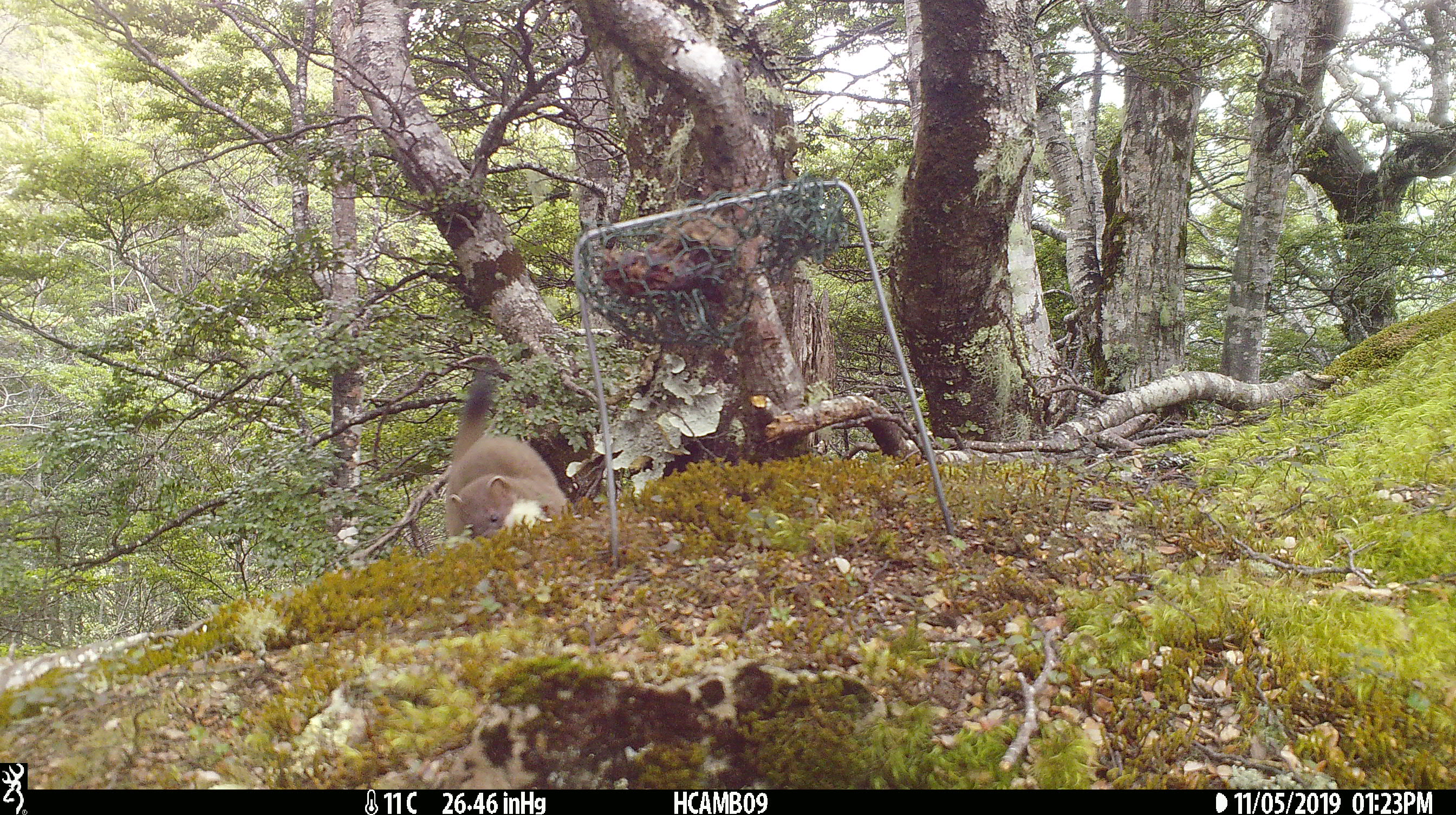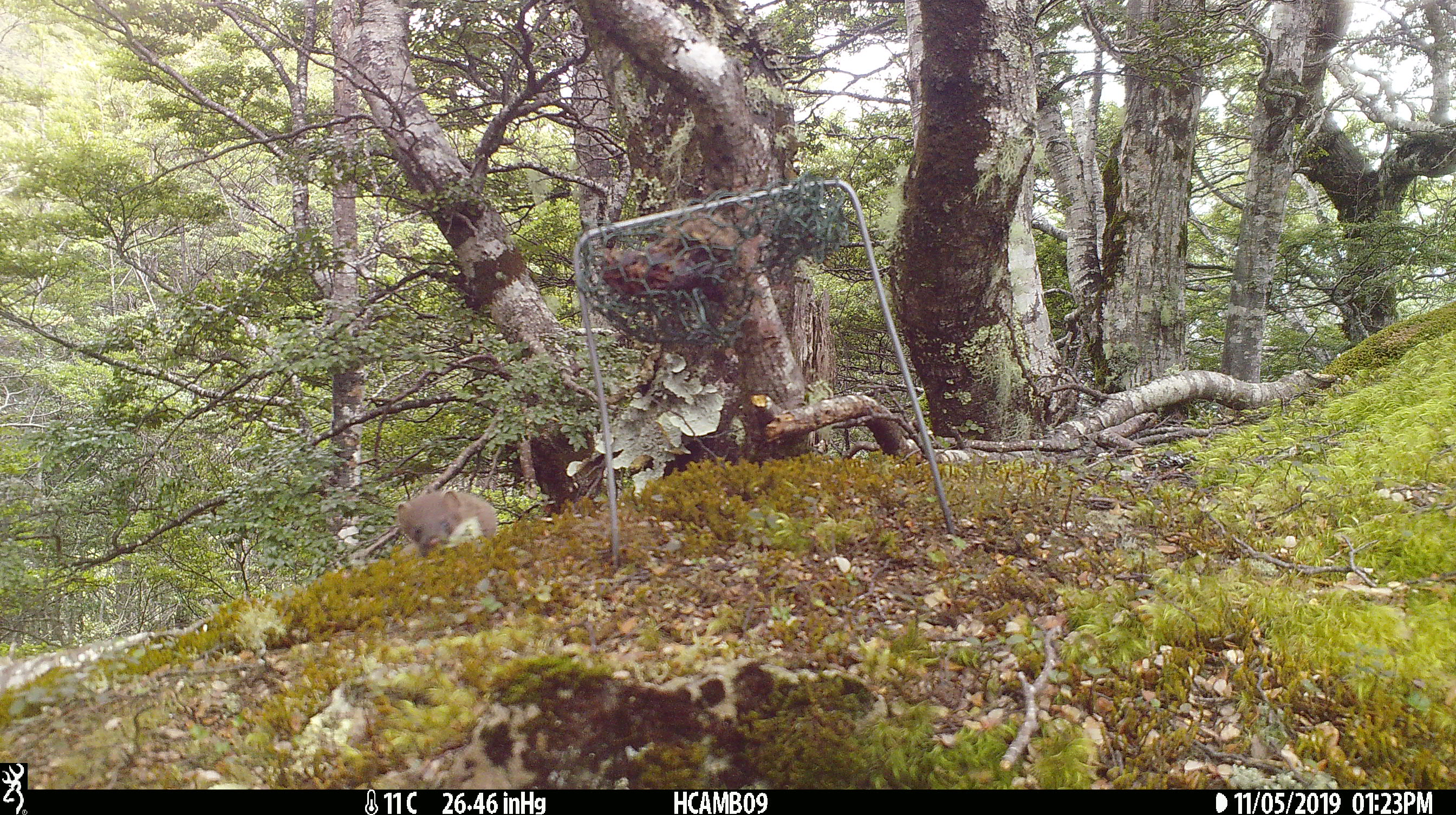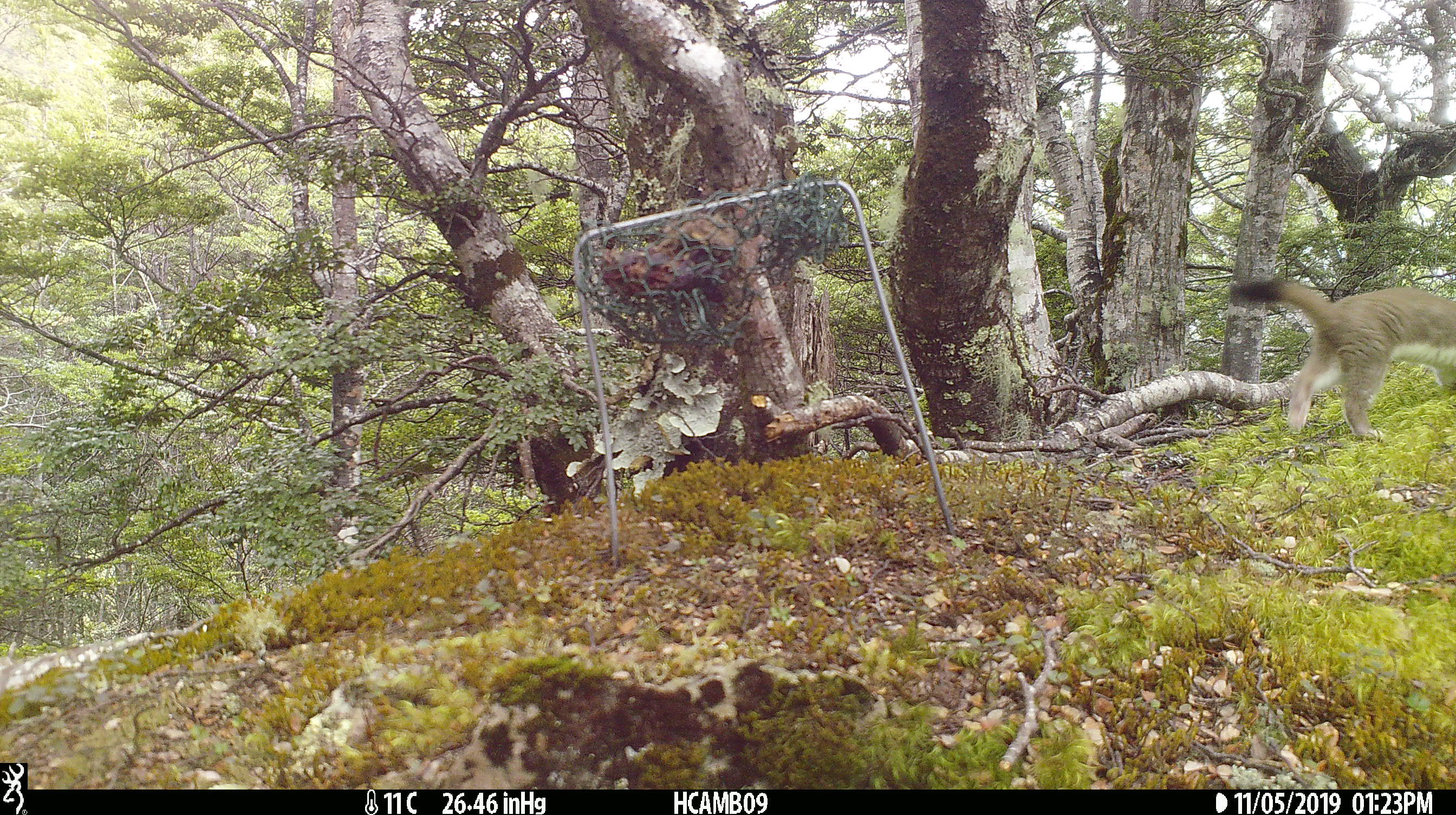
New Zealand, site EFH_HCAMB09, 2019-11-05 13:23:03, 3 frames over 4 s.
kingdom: Animalia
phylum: Chordata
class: Mammalia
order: Carnivora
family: Mustelidae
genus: Mustela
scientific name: Mustela erminea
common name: stoat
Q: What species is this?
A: Stoat (Mustela erminea).